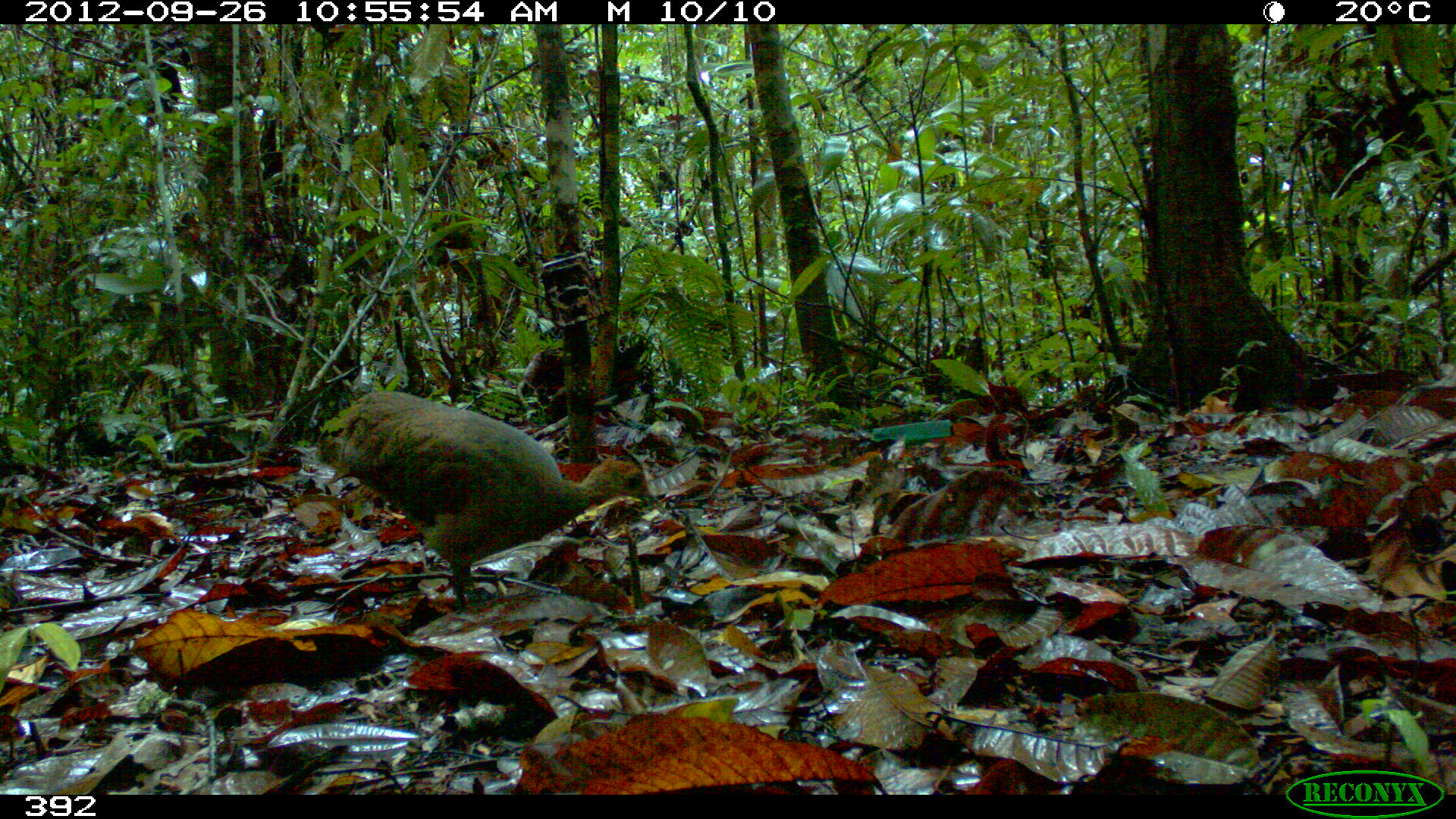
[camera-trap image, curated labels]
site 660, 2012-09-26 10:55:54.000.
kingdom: Animalia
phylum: Chordata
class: Aves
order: Galliformes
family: Phasianidae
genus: Alectoris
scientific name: Alectoris rufa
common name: red-legged partridge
Alectoris rufa (red-legged partridge).